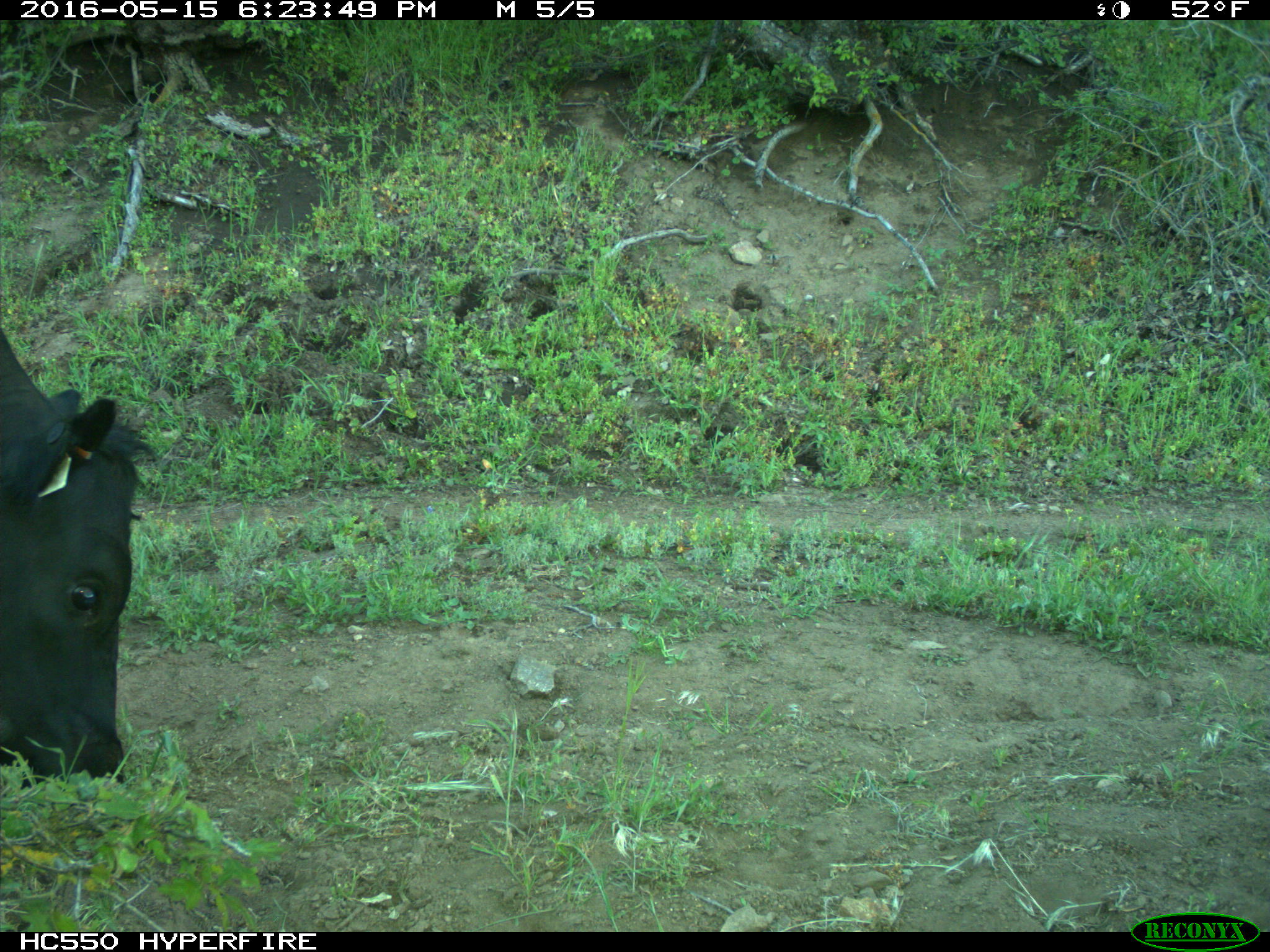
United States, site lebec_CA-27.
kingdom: Animalia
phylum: Chordata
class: Mammalia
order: Artiodactyla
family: Bovidae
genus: Bos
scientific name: Bos taurus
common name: domestic cow